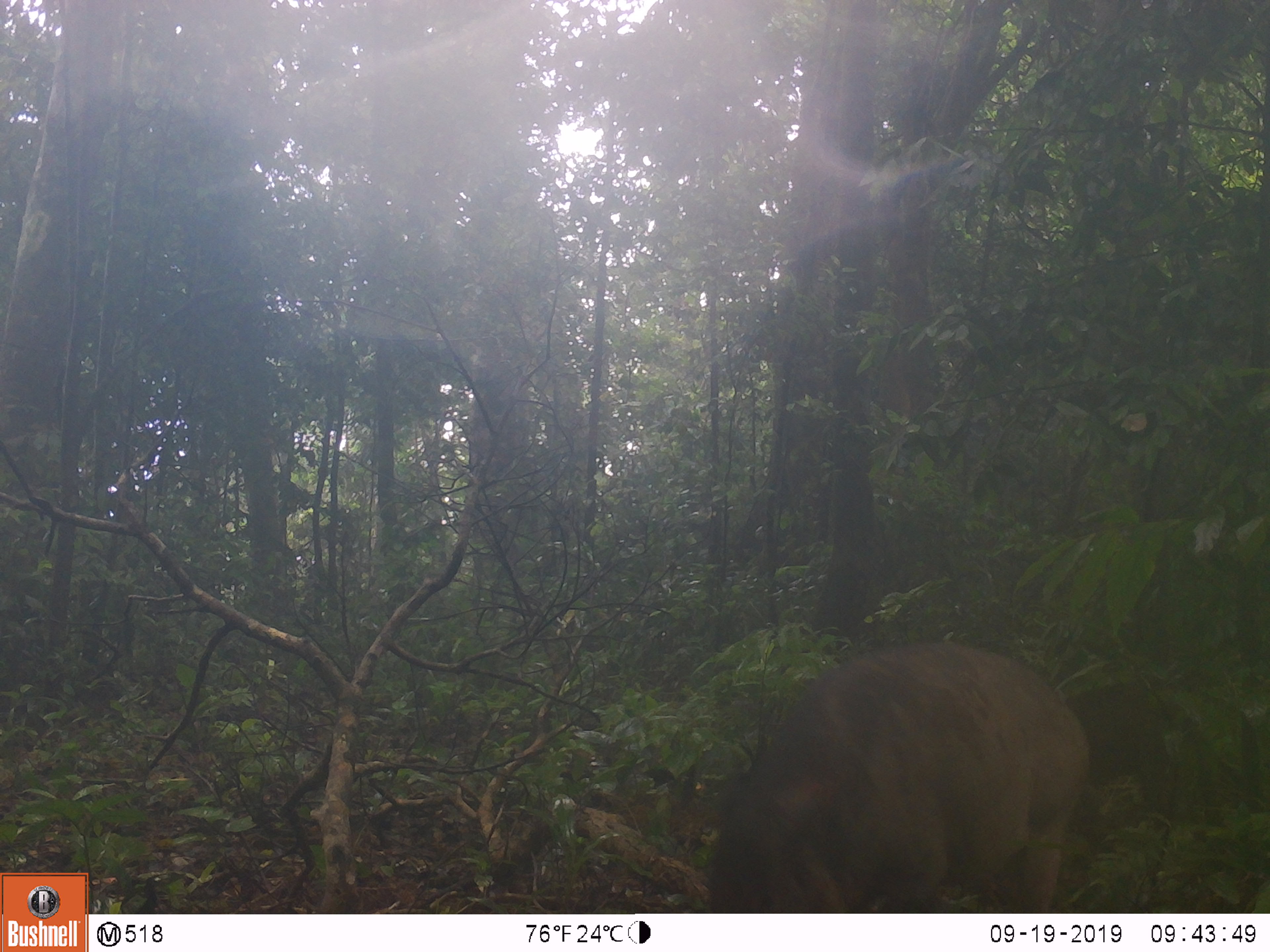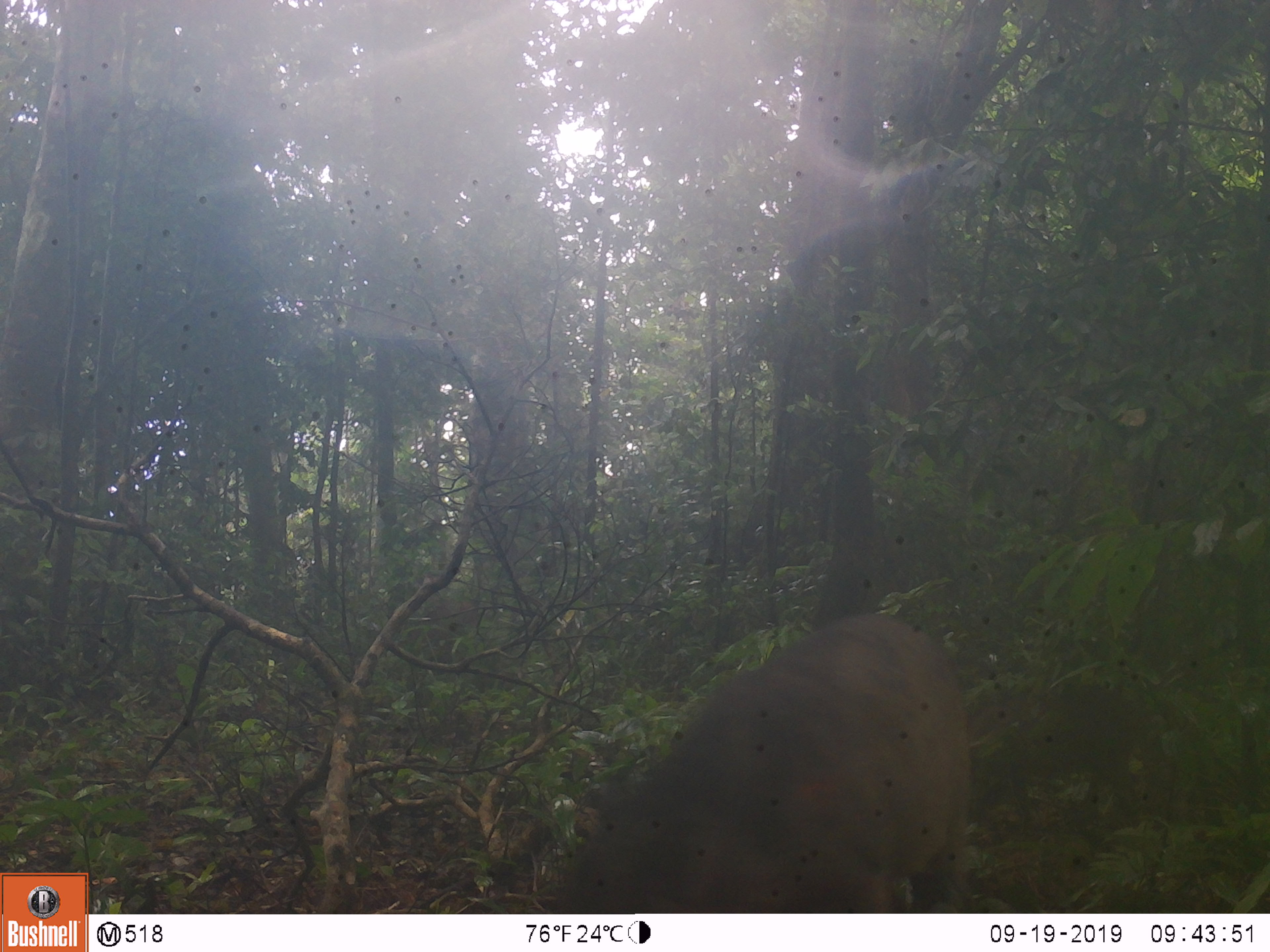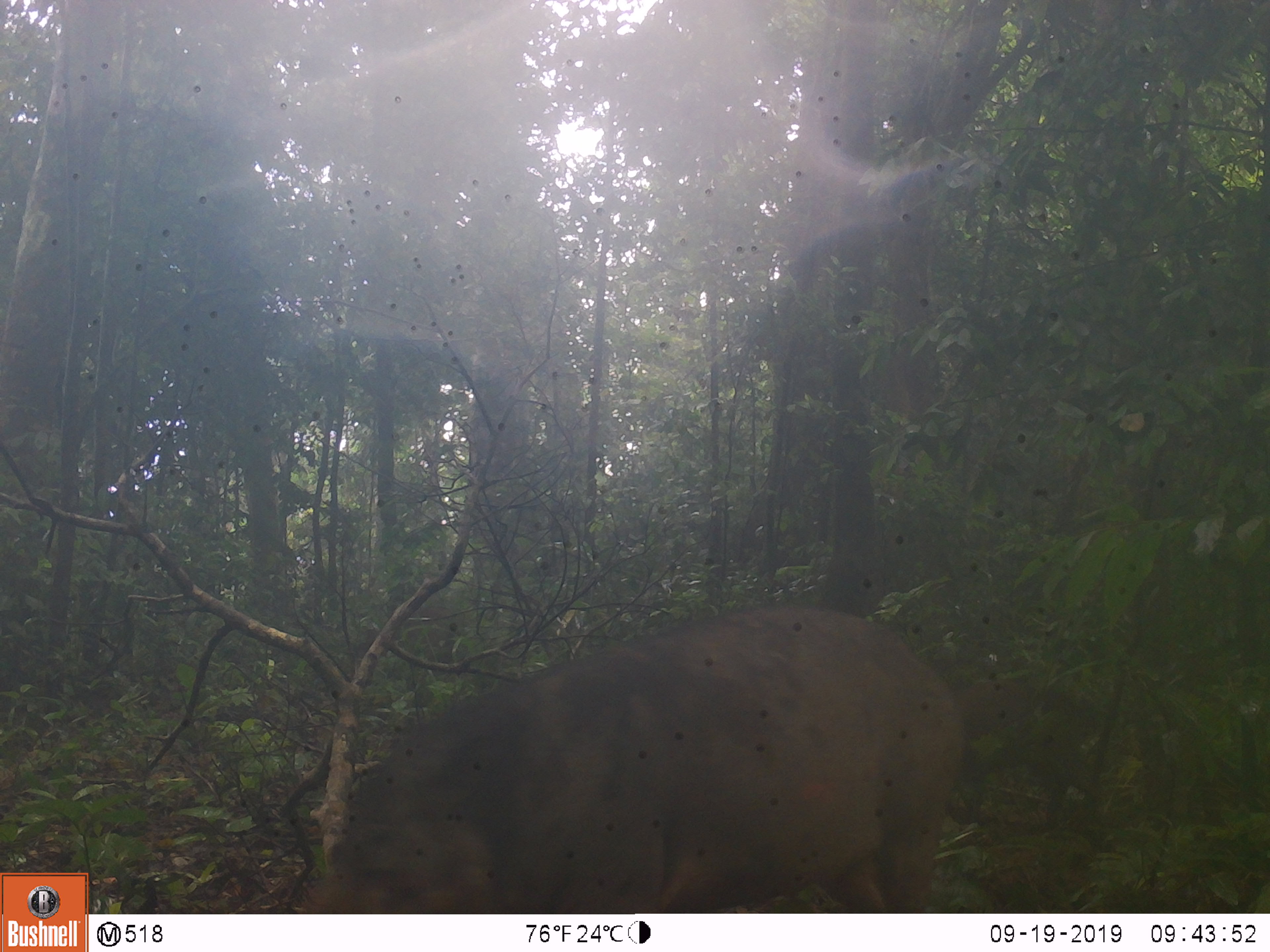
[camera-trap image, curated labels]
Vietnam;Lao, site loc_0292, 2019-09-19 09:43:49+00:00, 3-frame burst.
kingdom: Animalia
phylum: Chordata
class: Mammalia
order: Artiodactyla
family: Suidae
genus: Sus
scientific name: Sus scrofa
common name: eurasian wild pig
Eurasian wild pig (Sus scrofa). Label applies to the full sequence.